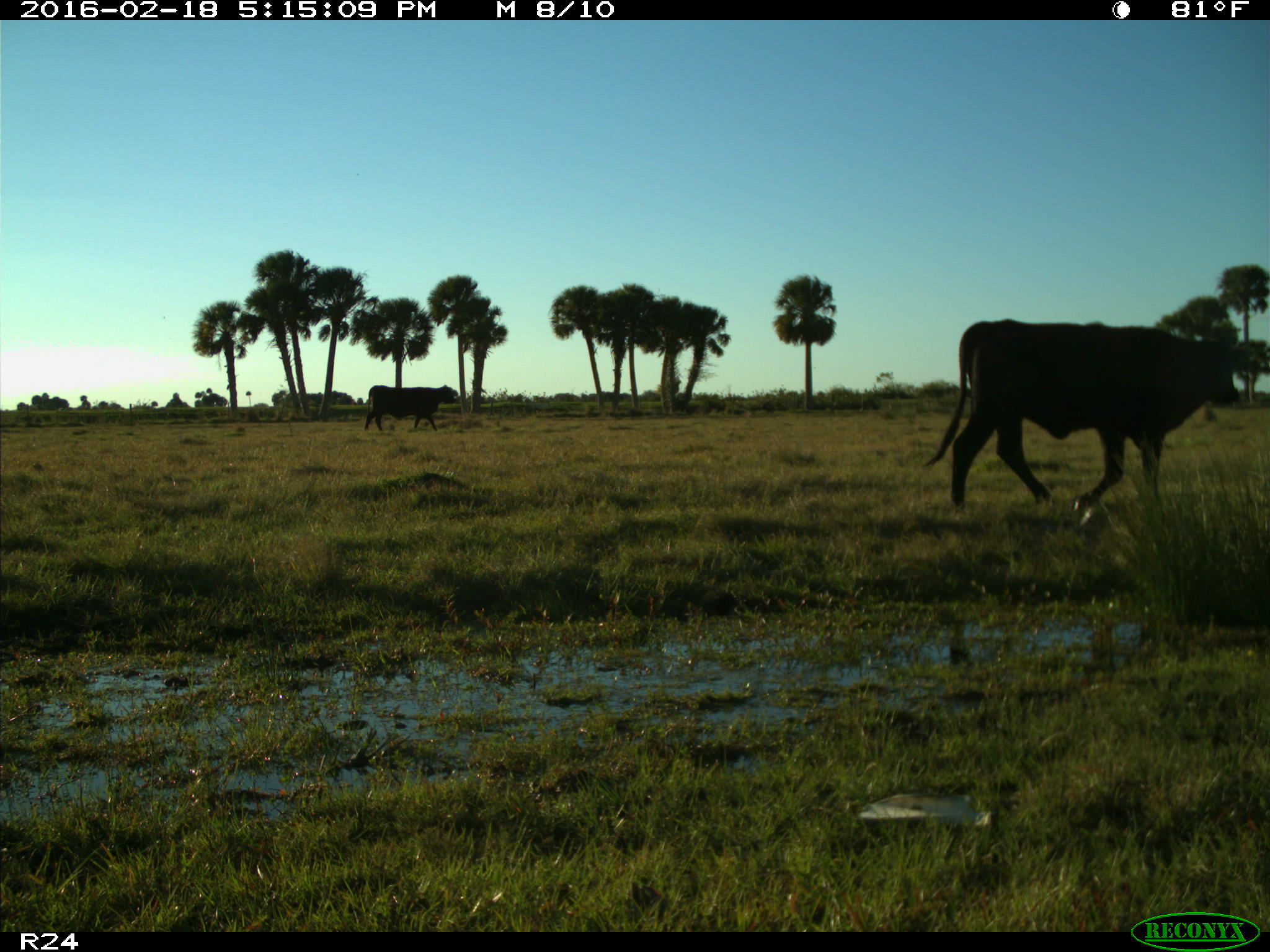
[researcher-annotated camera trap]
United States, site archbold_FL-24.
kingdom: Animalia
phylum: Chordata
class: Mammalia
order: Artiodactyla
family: Bovidae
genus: Bos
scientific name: Bos taurus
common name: domestic cow